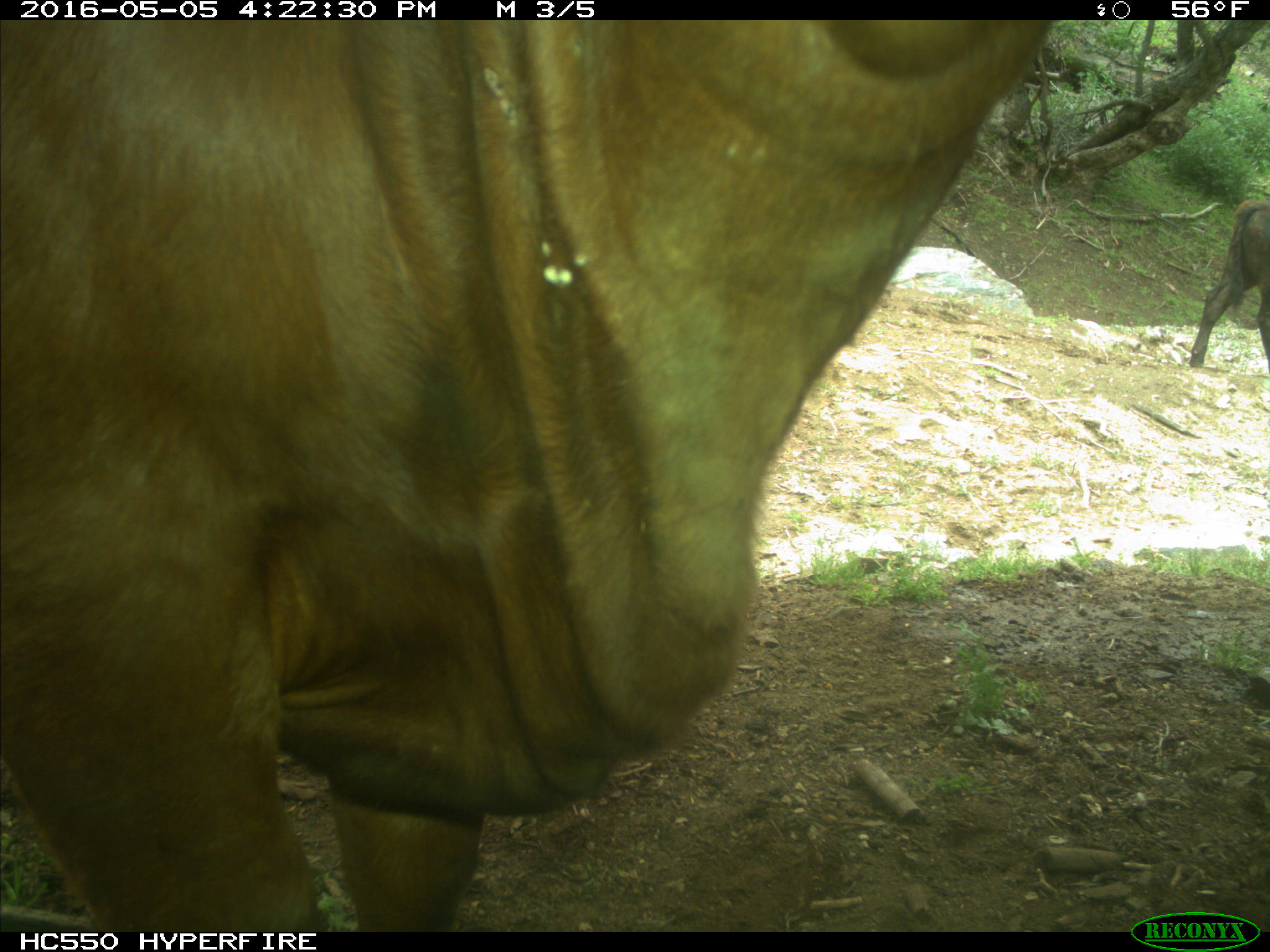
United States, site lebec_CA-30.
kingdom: Animalia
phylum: Chordata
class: Mammalia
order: Artiodactyla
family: Bovidae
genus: Bos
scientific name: Bos taurus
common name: domestic cow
Bos taurus (domestic cow).